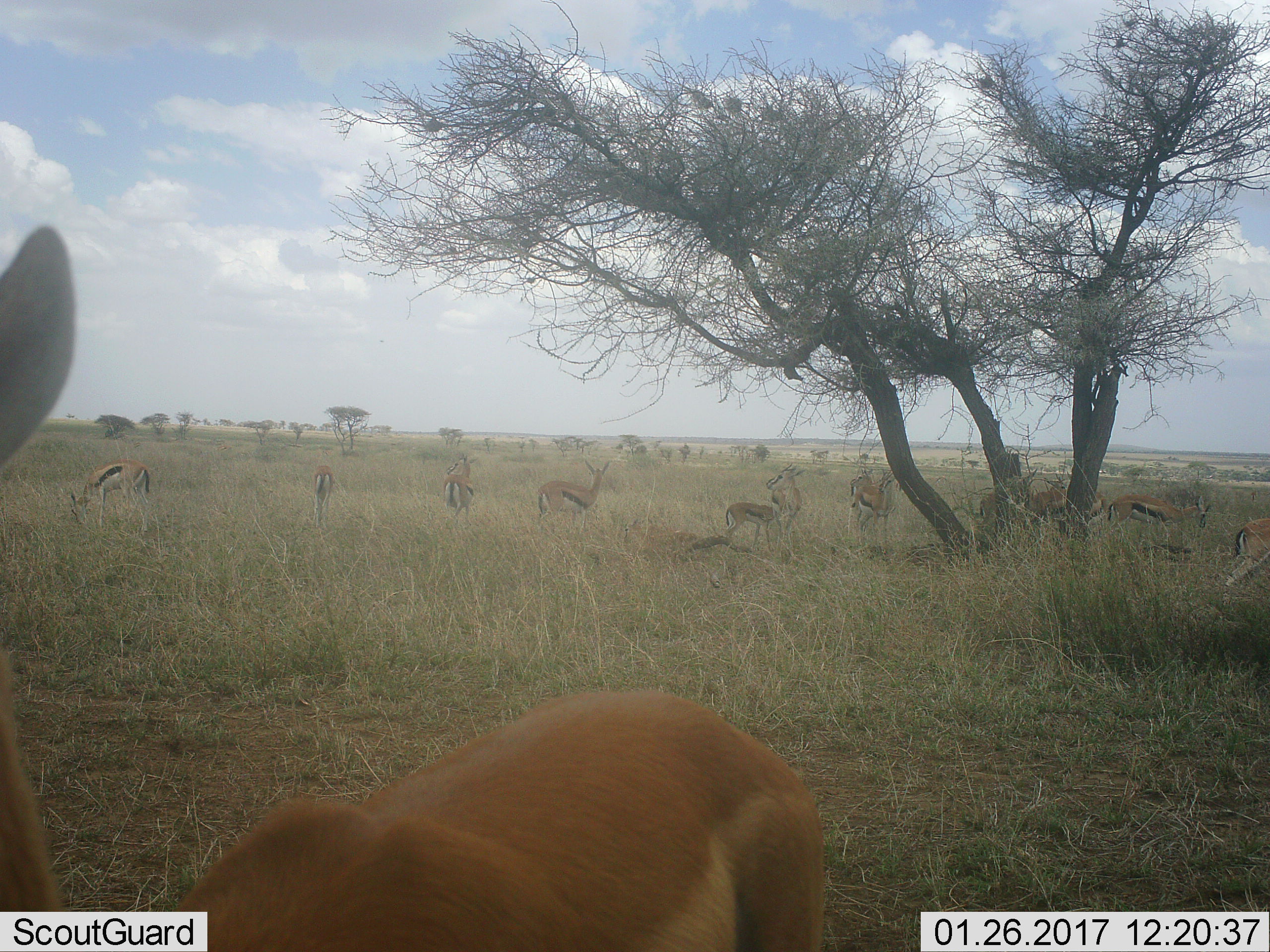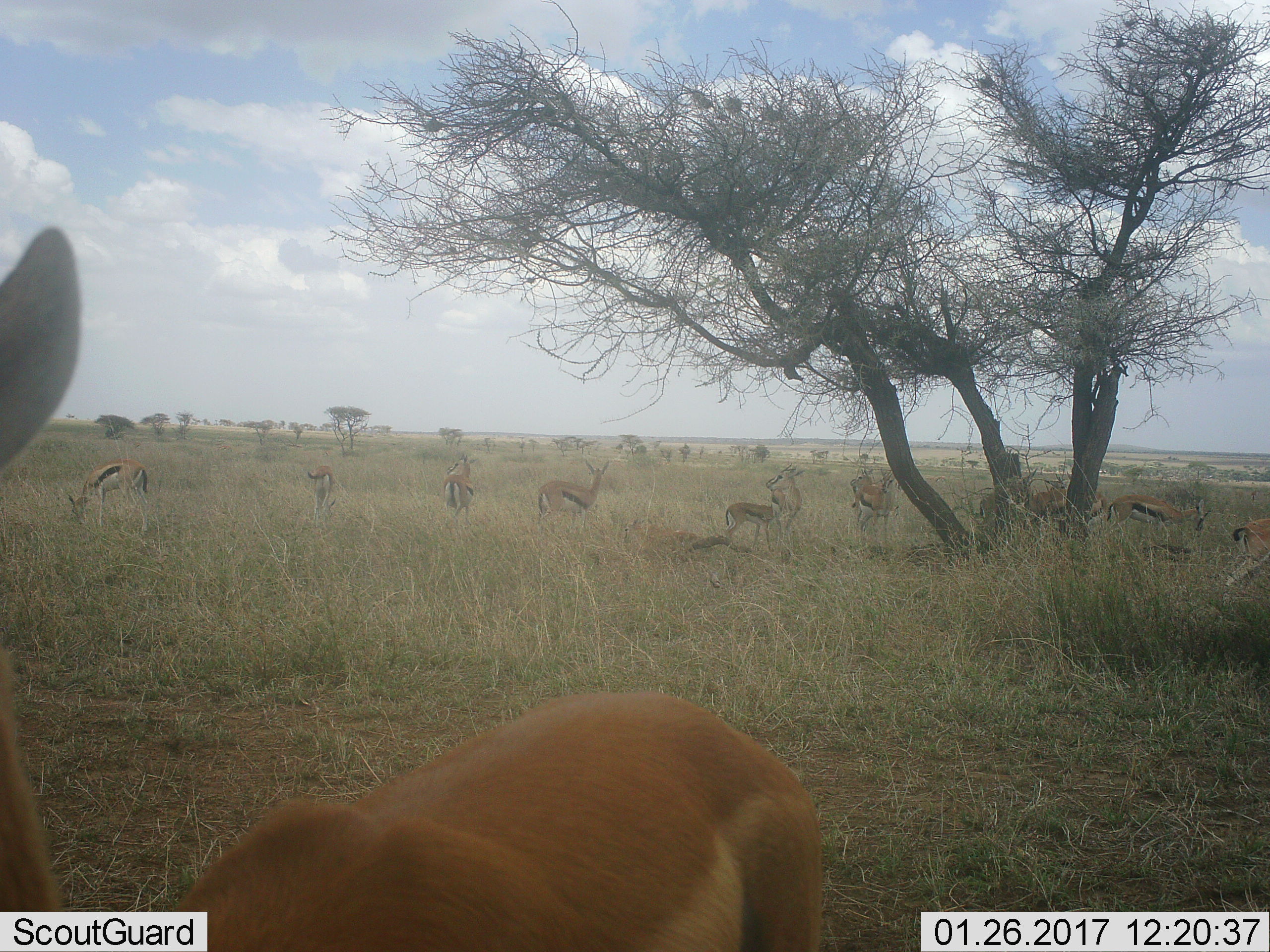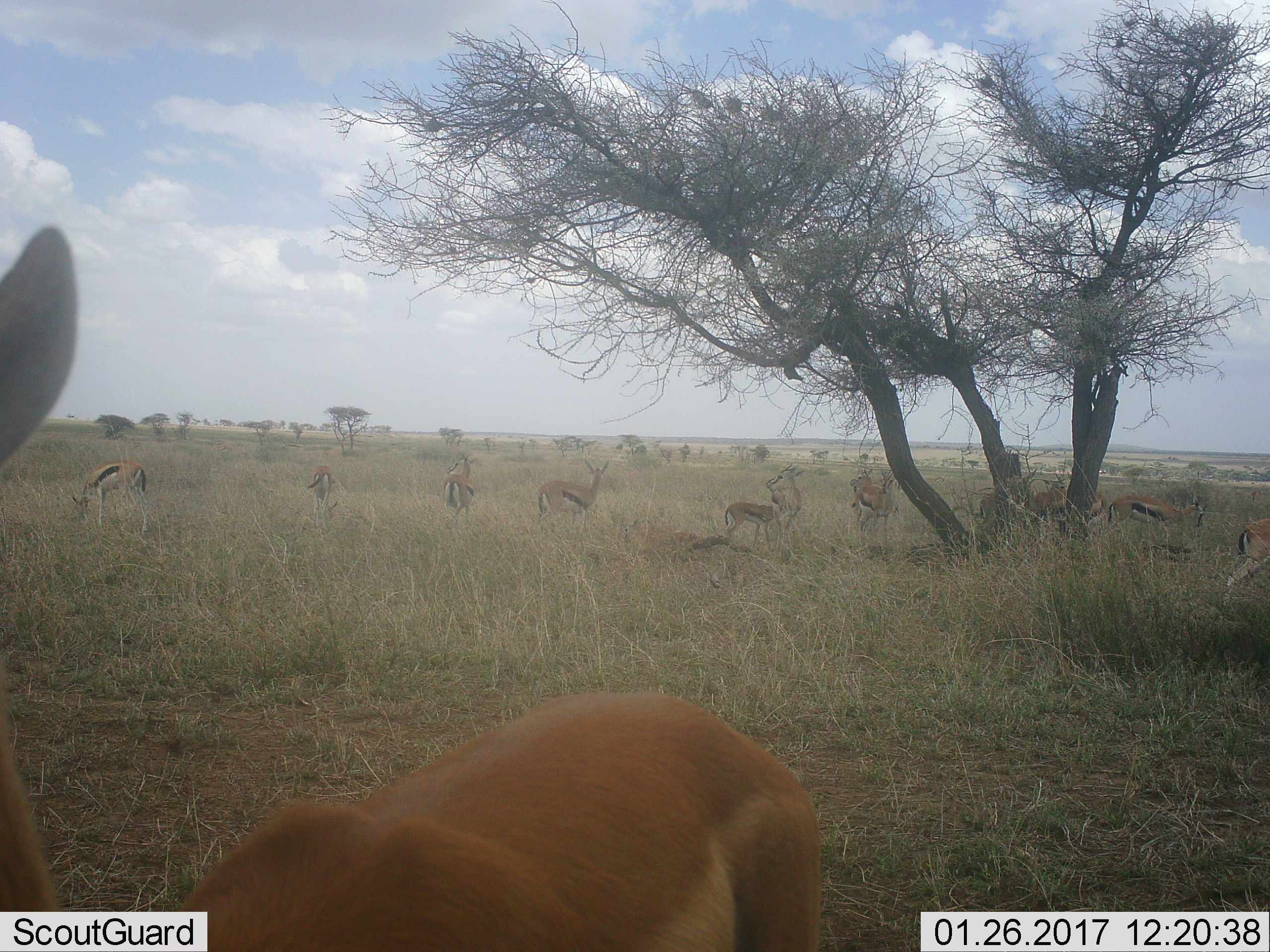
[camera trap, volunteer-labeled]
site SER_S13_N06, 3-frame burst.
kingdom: Animalia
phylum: Chordata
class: Mammalia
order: Artiodactyla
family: Bovidae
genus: Eudorcas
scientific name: Eudorcas thomsonii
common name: thomson's gazelle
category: gazellethomsons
Gazellethomsons (thomson's gazelle) (Eudorcas thomsonii), count 11-50. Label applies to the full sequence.